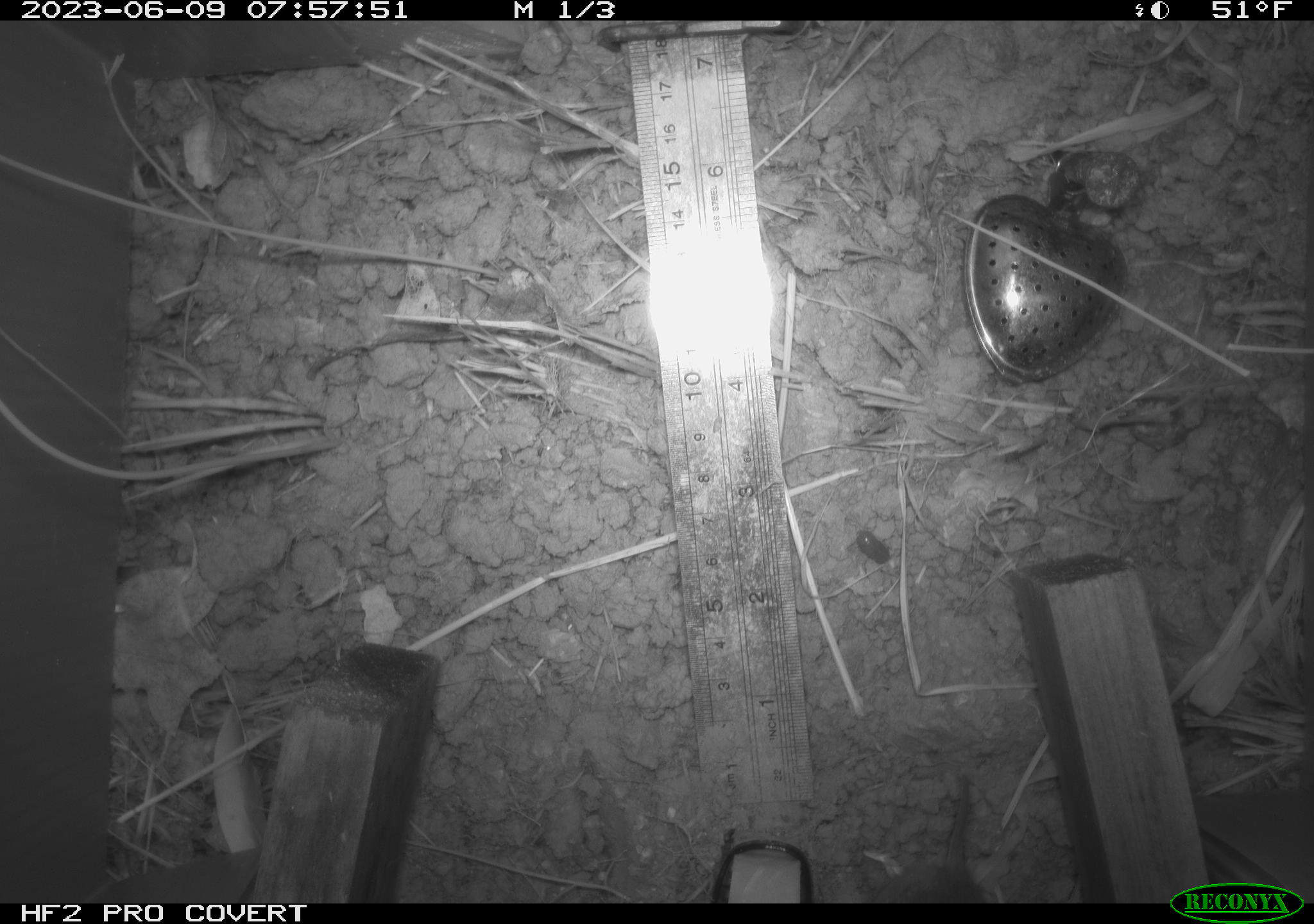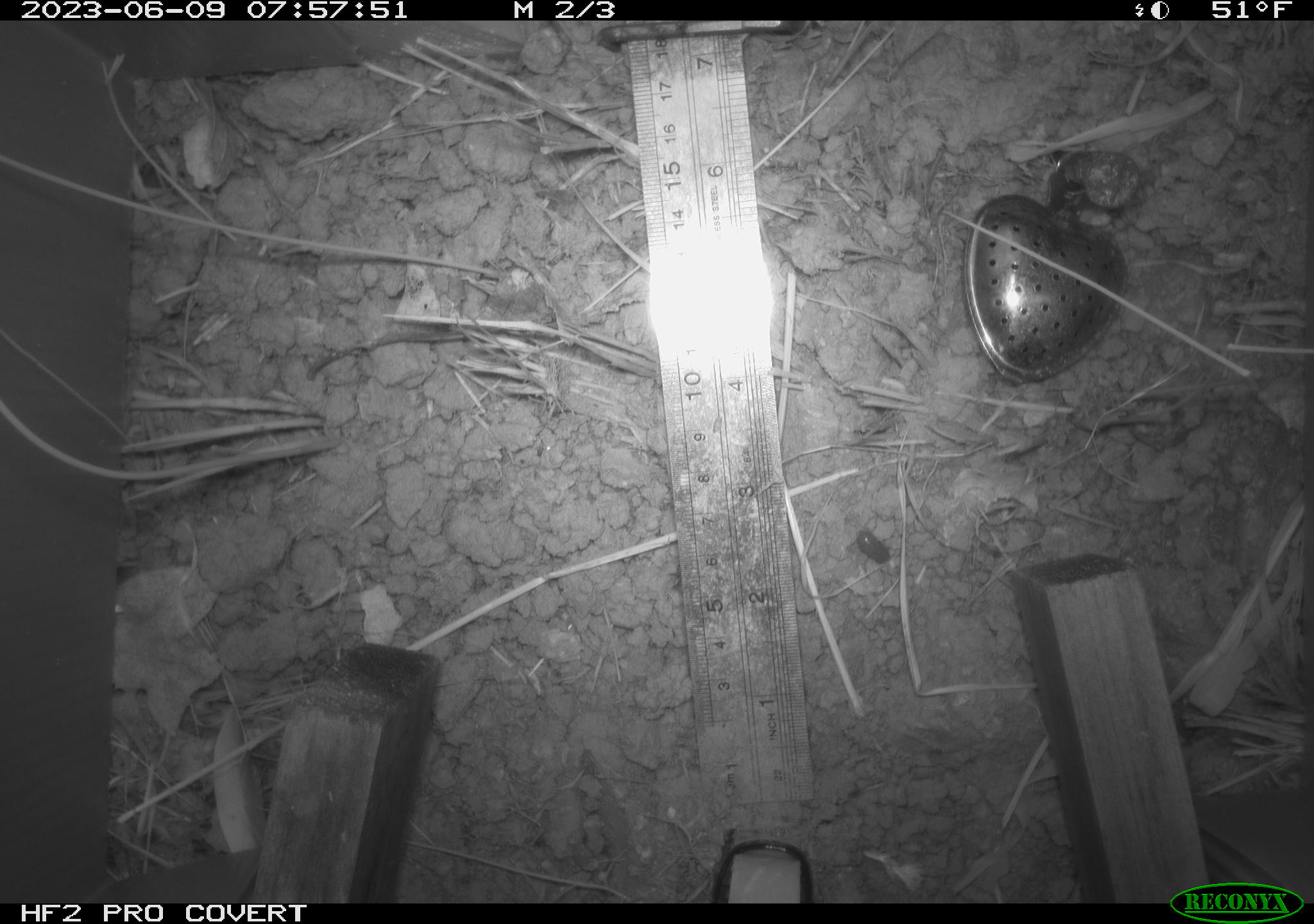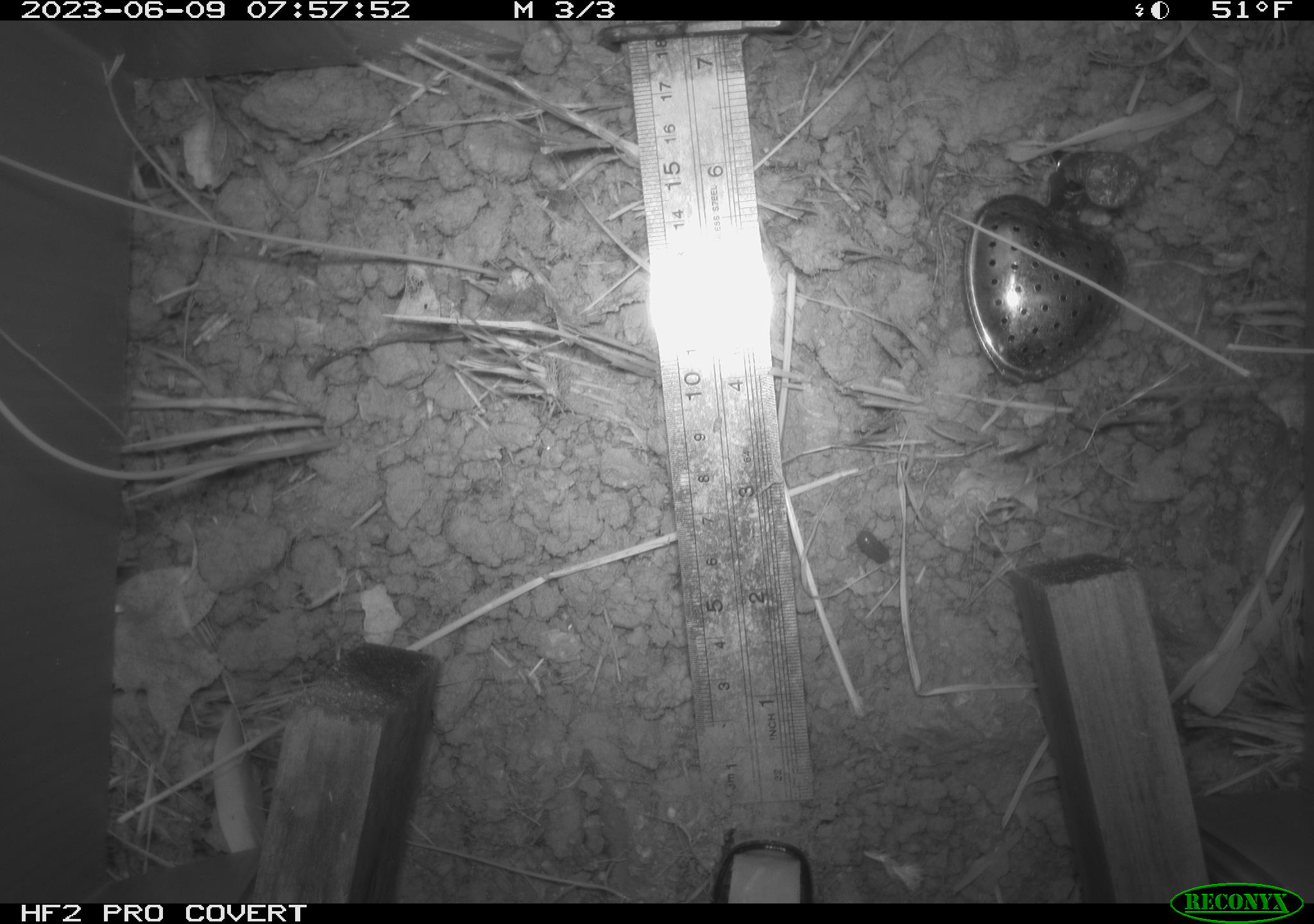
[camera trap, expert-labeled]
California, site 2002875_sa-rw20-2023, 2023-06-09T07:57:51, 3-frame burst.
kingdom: Animalia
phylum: Chordata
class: Mammalia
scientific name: Mammalia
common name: mammal